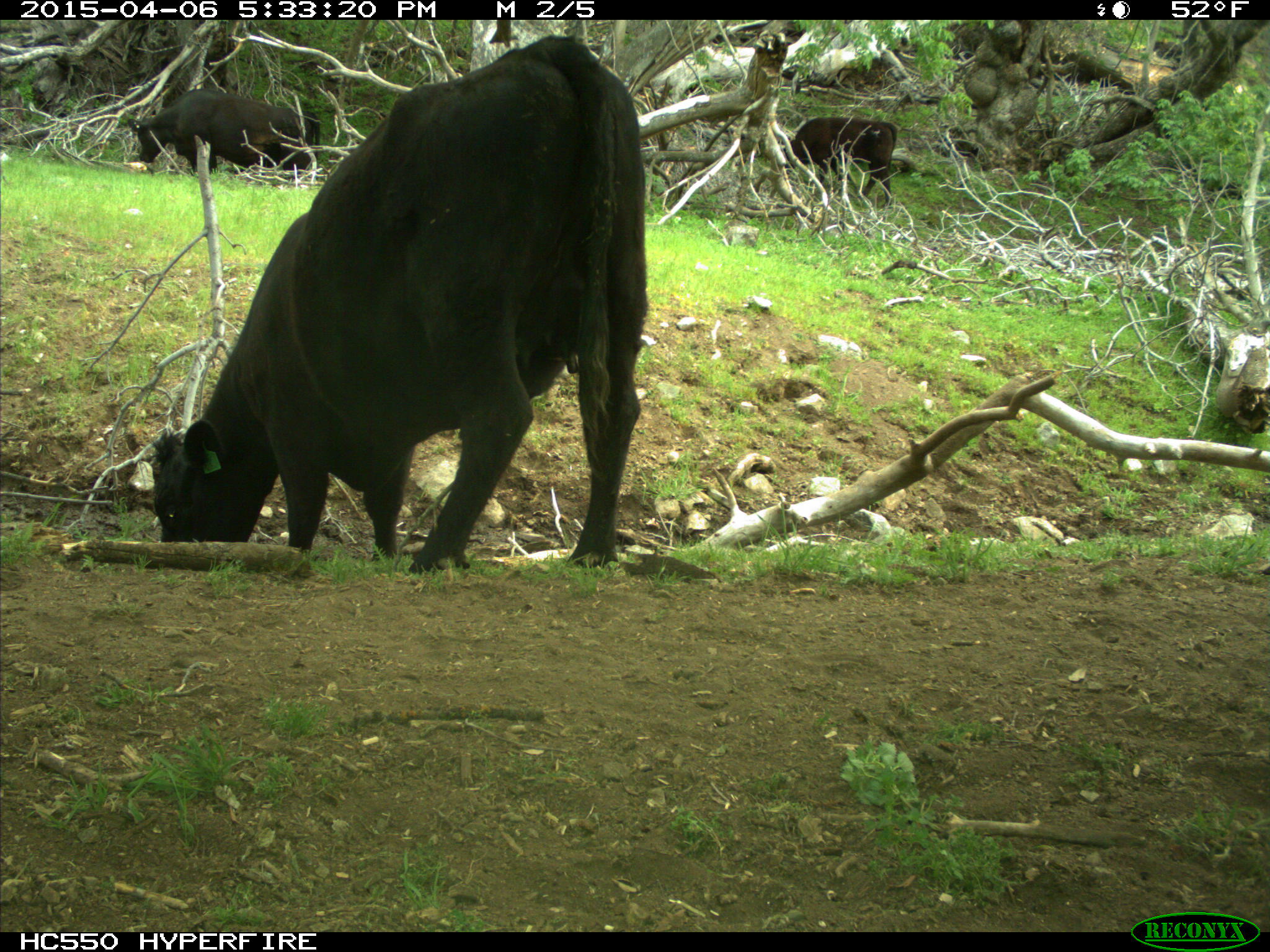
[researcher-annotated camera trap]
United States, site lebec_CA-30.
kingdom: Animalia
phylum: Chordata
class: Mammalia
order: Artiodactyla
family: Bovidae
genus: Bos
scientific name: Bos taurus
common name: domestic cow